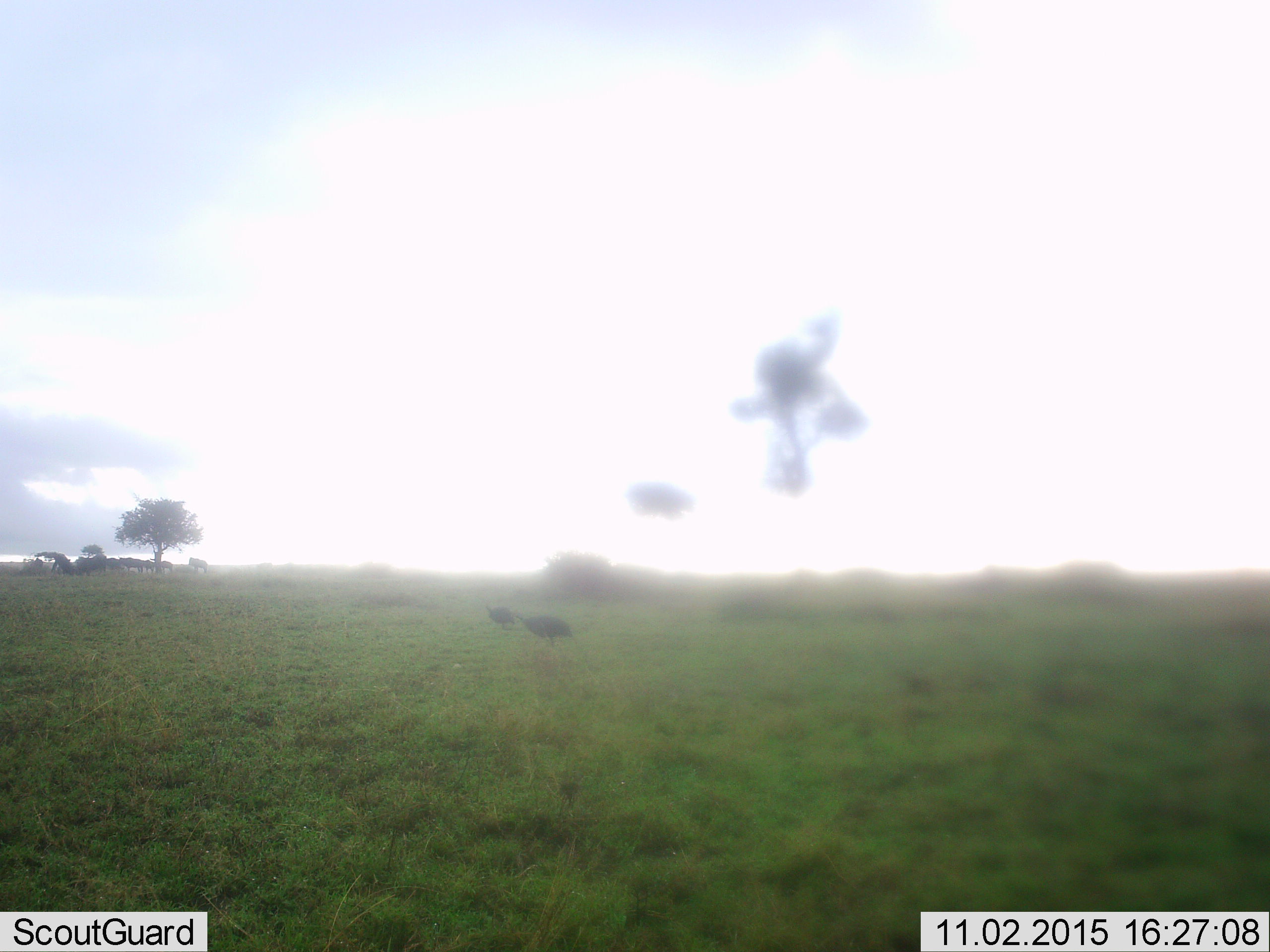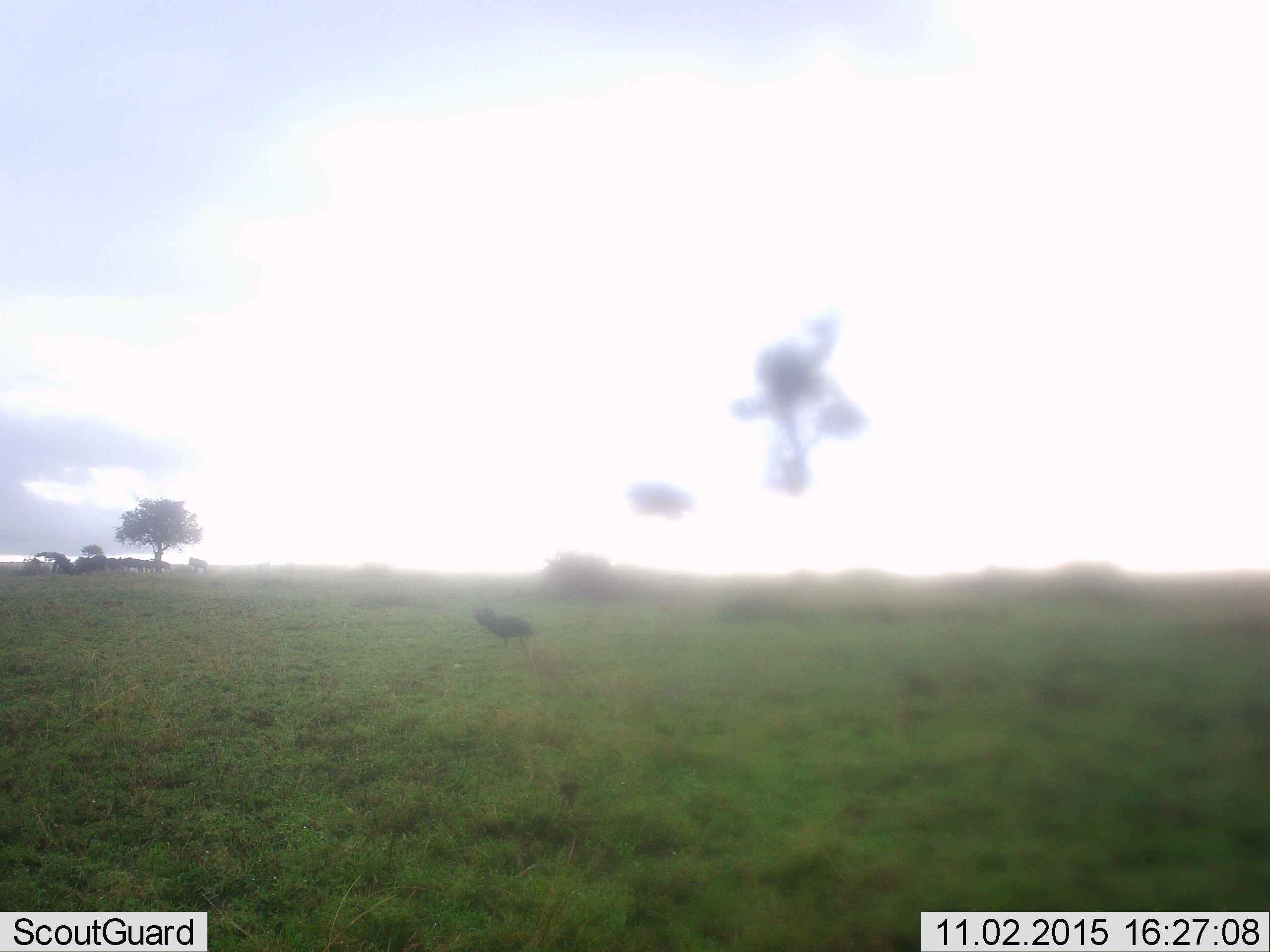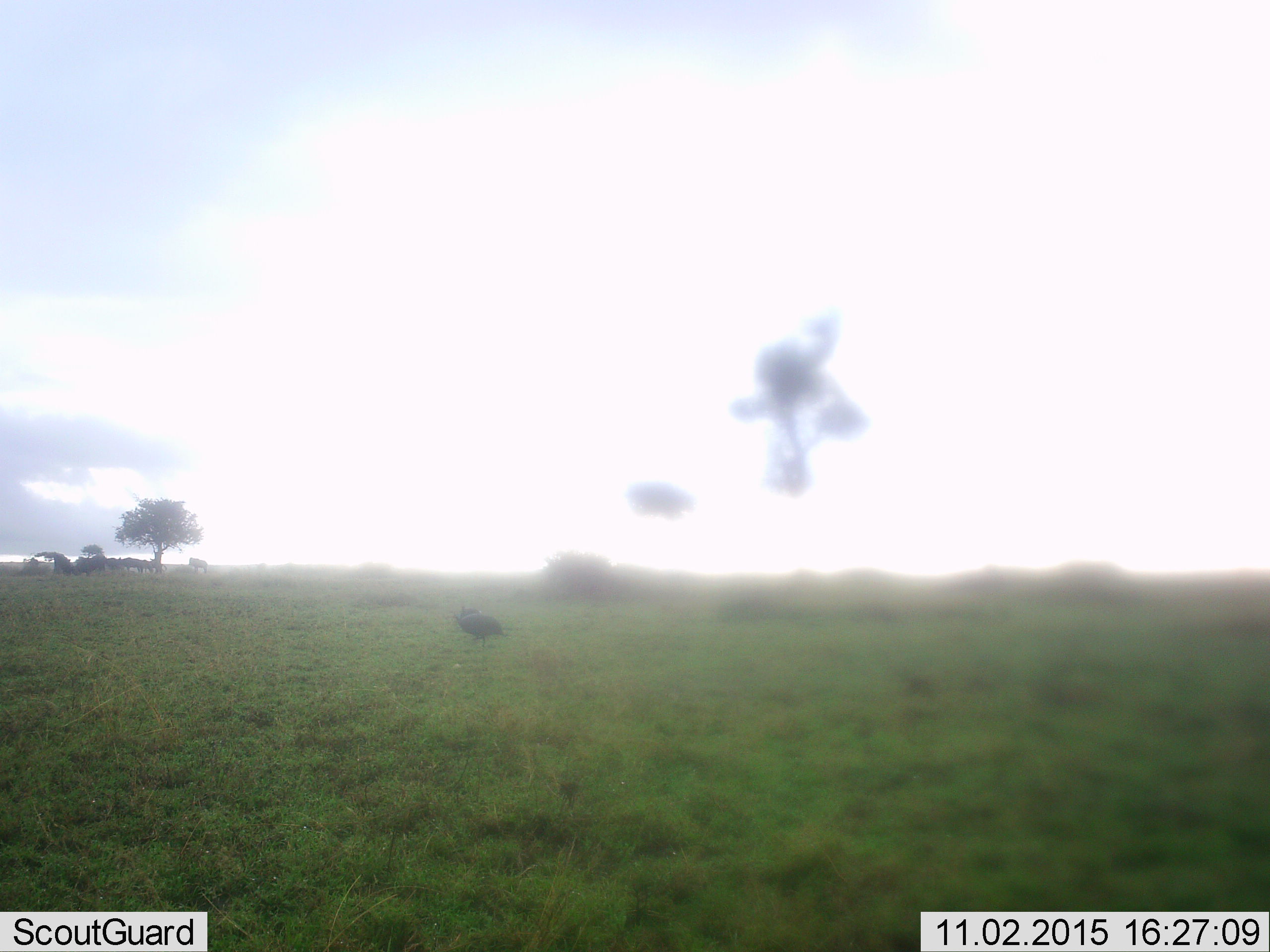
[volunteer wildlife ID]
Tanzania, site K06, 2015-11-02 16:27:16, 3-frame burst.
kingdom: Animalia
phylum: Chordata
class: Aves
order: Galliformes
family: Numididae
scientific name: Numididae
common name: guinea fowl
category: guineafowl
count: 2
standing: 33%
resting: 0%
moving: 83%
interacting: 0%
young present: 0%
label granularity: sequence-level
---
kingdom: Animalia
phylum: Chordata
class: Mammalia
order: Artiodactyla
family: Bovidae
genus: Connochaetes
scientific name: Connochaetes taurinus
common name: blue wildebeest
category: wildebeest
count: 10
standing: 100%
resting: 20%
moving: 20%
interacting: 20%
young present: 0%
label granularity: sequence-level